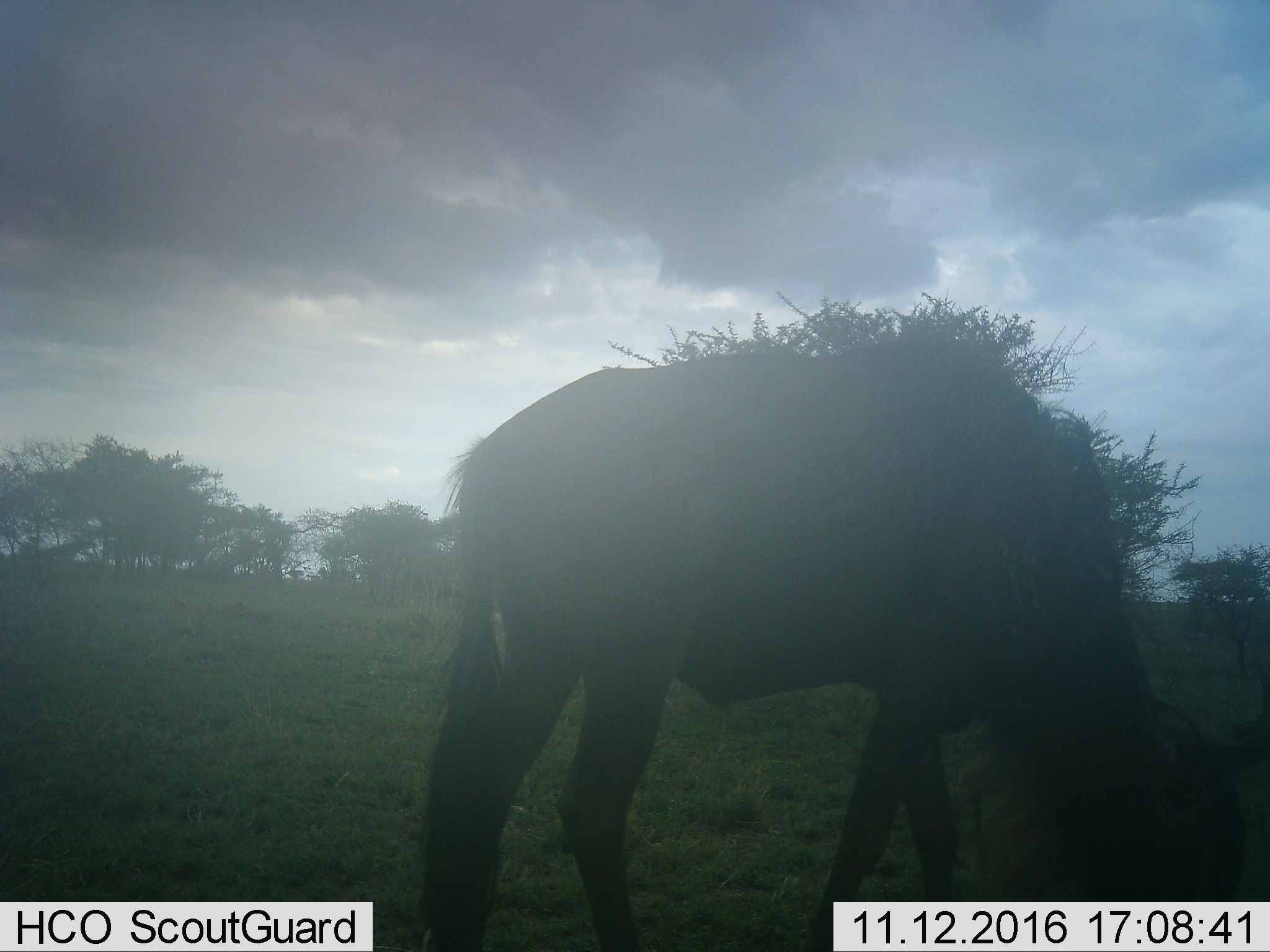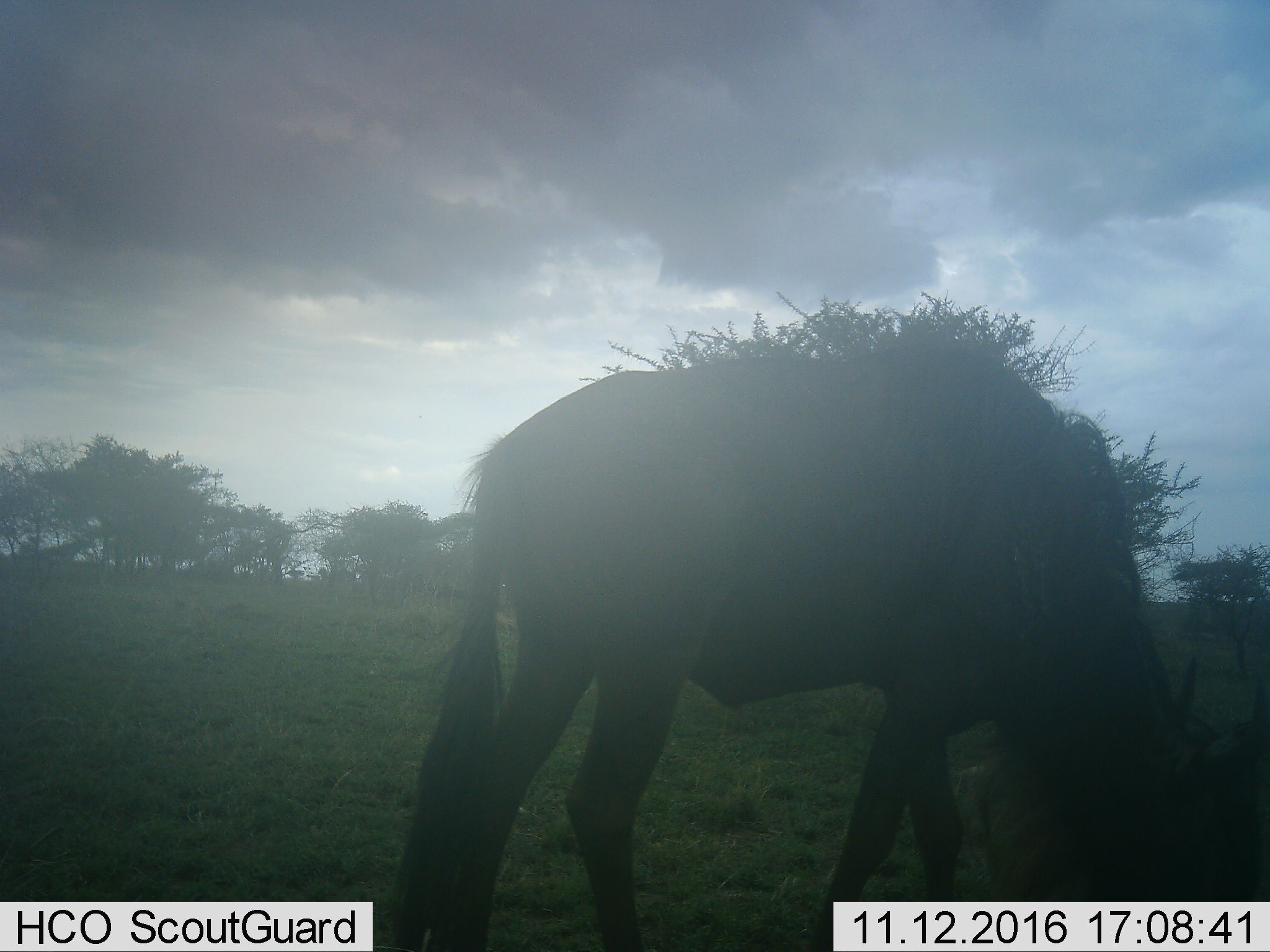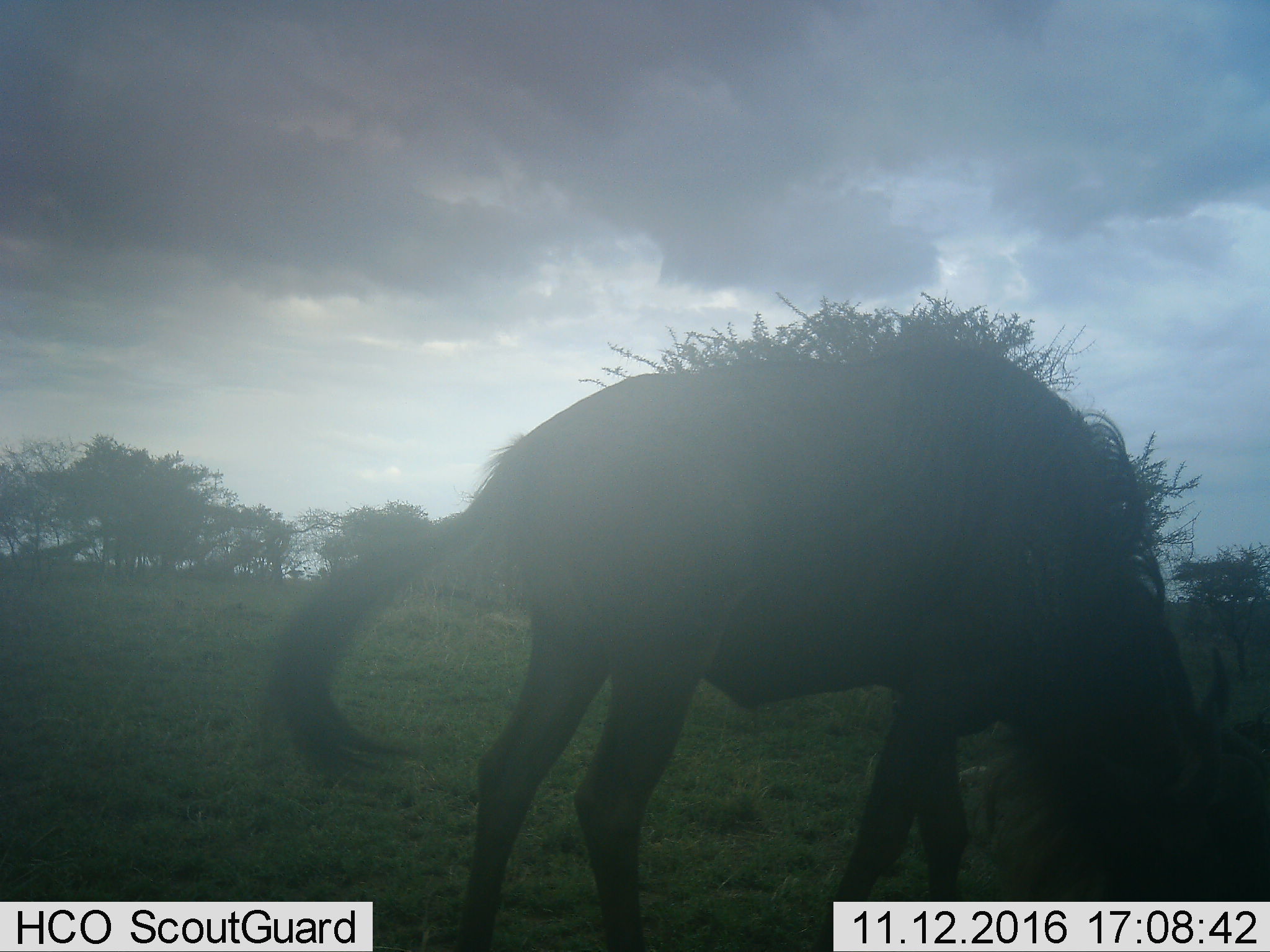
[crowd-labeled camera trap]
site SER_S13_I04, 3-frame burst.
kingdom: Animalia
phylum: Chordata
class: Mammalia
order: Artiodactyla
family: Bovidae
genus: Connochaetes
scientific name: Connochaetes taurinus taurinus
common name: blue wildebeest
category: wildebeestblue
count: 1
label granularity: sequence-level